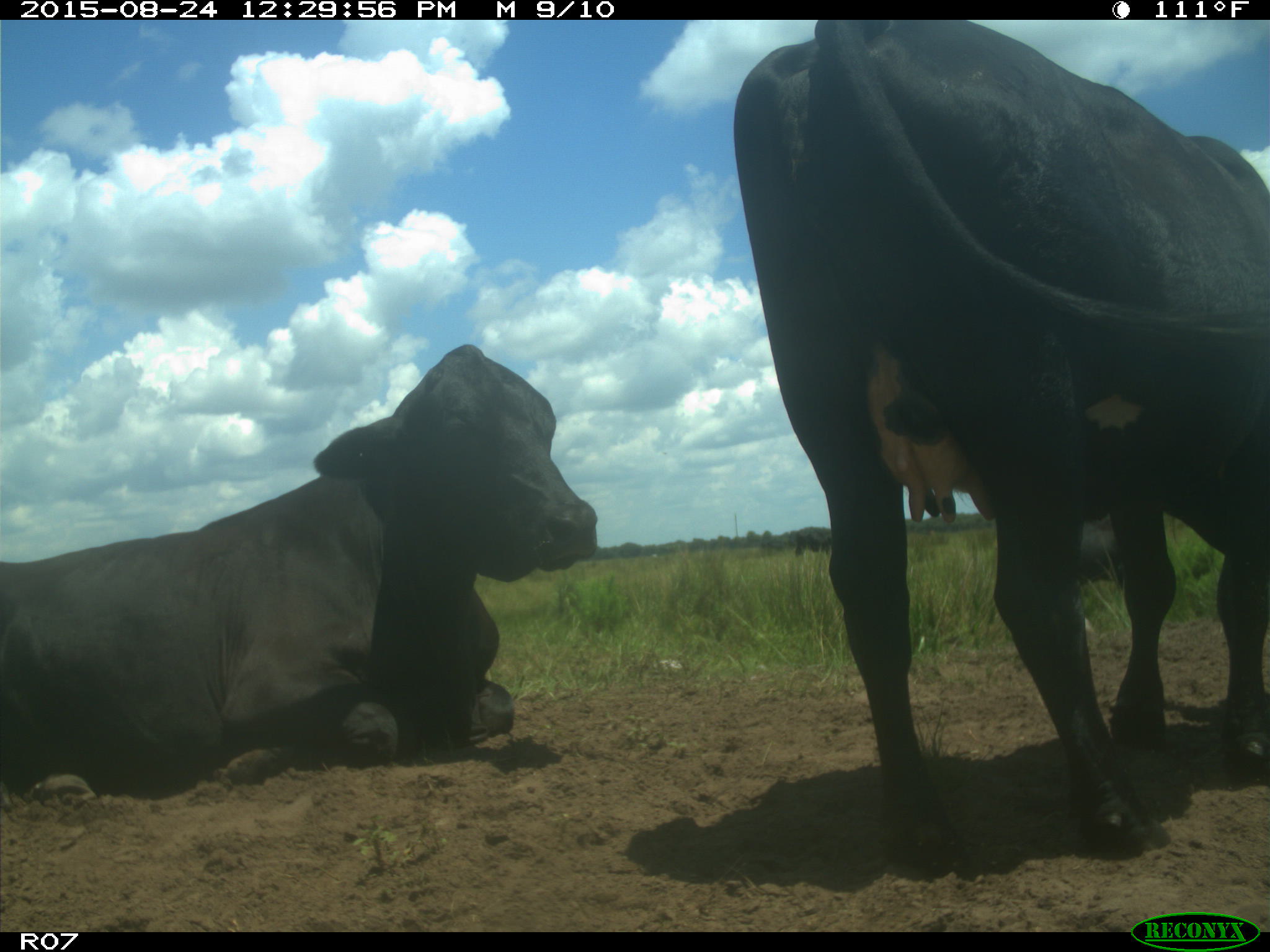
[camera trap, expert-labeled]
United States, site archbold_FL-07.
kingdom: Animalia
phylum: Chordata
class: Mammalia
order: Artiodactyla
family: Bovidae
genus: Bos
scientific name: Bos taurus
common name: domestic cow